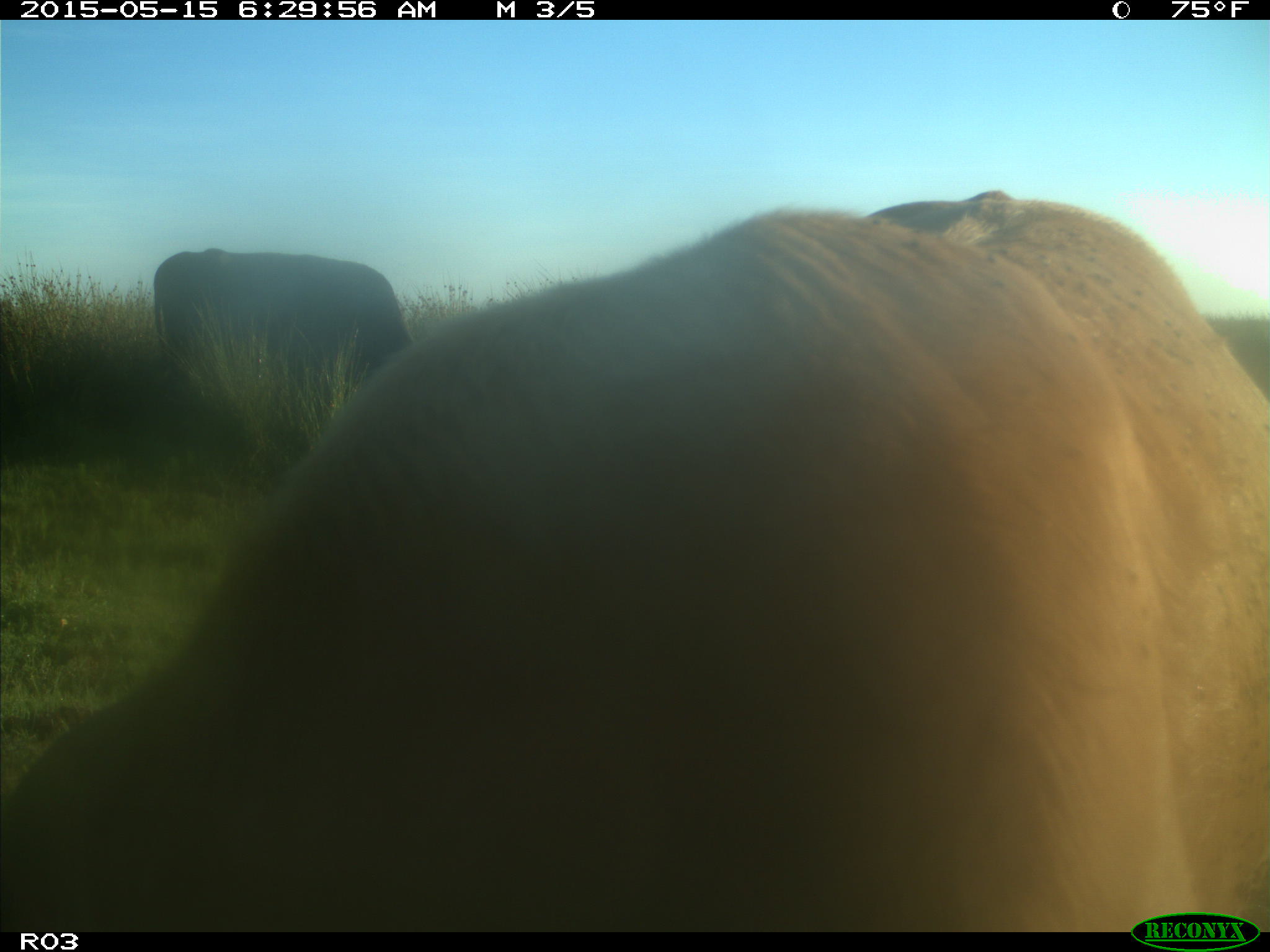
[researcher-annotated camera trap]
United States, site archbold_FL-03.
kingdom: Animalia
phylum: Chordata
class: Mammalia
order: Artiodactyla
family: Bovidae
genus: Bos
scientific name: Bos taurus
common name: domestic cow